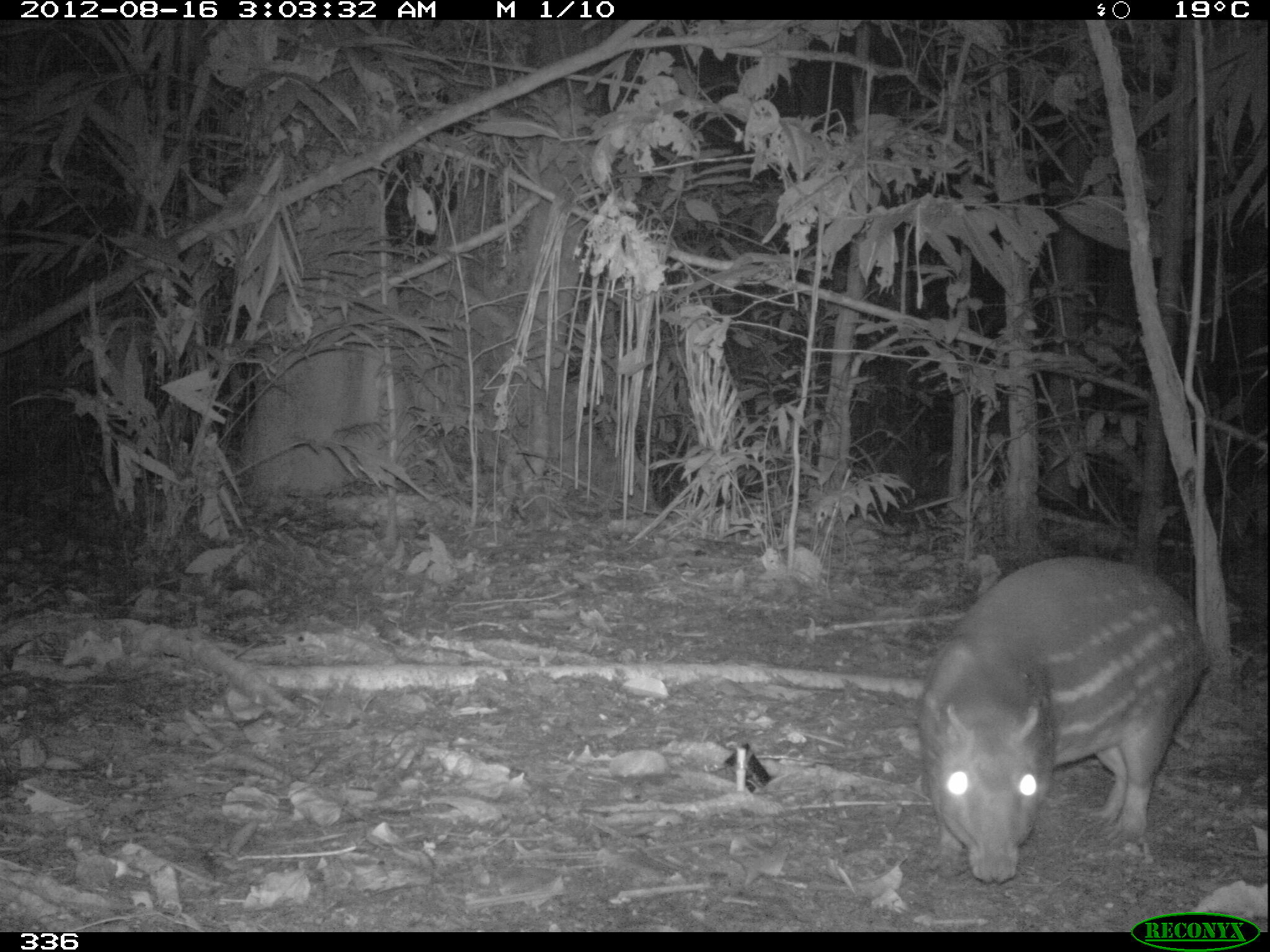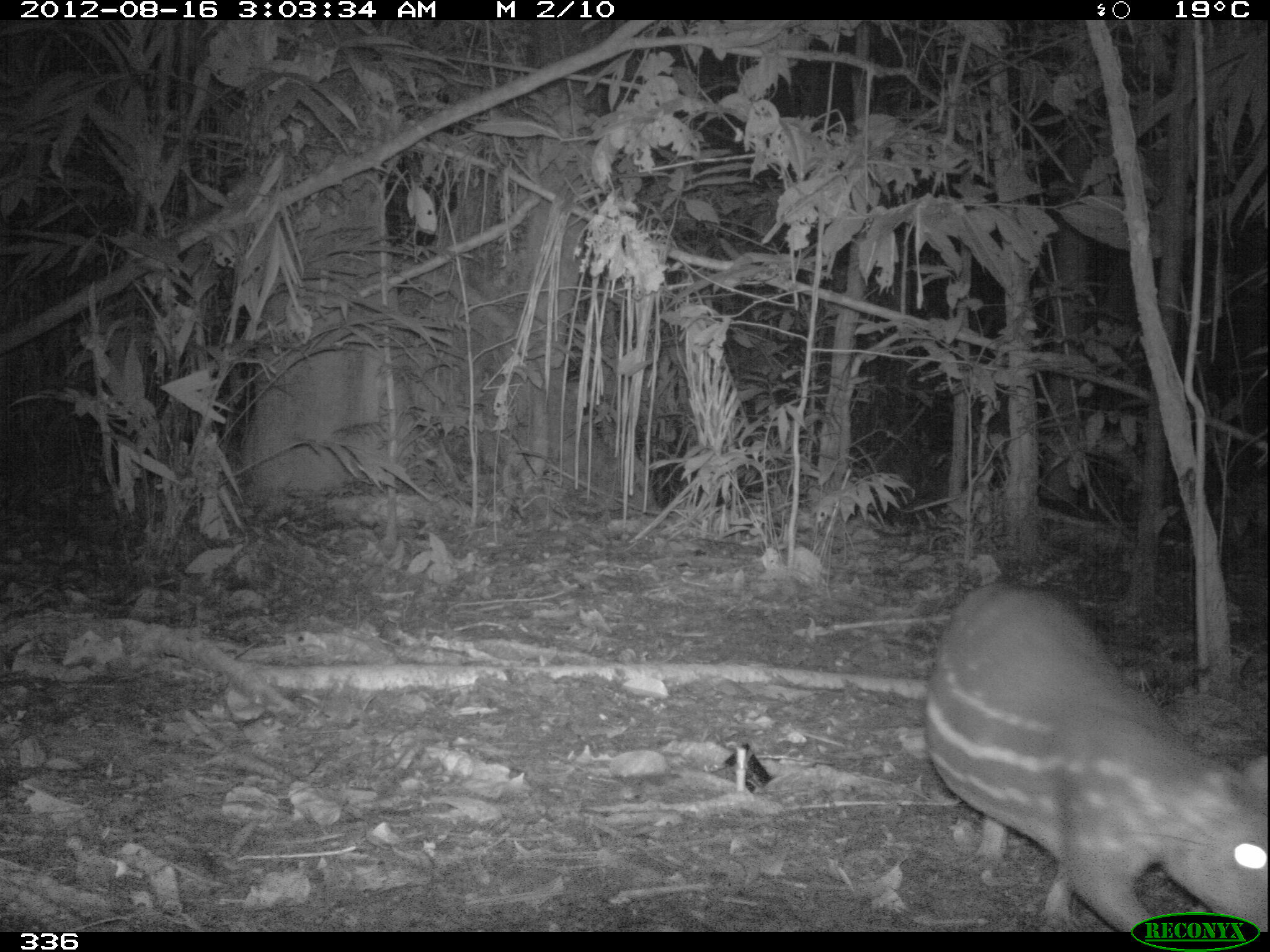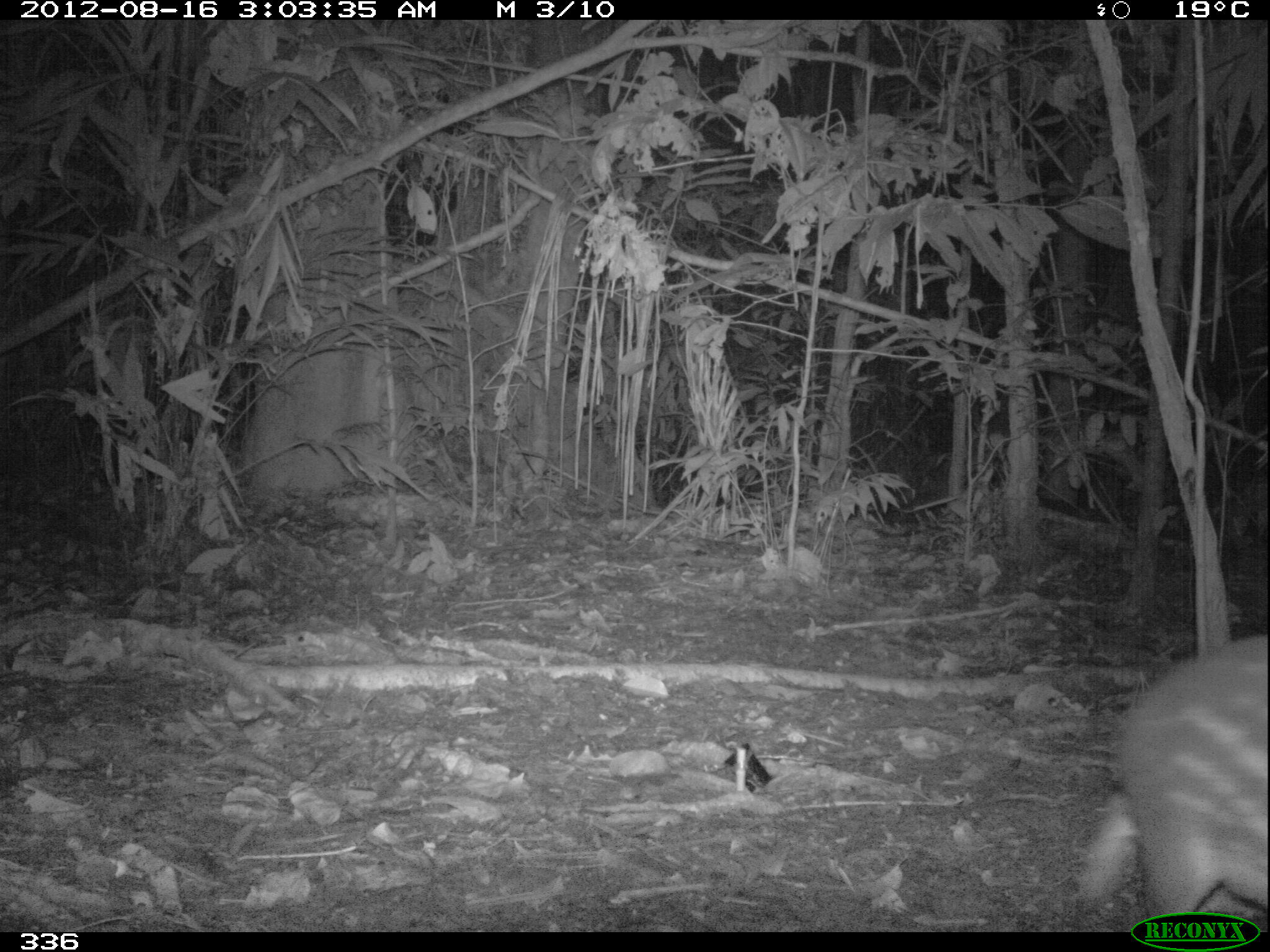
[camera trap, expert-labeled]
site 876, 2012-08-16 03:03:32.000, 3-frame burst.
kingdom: Animalia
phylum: Chordata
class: Mammalia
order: Rodentia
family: Cuniculidae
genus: Cuniculus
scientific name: Cuniculus paca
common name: spotted paca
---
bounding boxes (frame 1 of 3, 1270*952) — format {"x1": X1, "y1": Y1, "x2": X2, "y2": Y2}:
cuniculus paca: {"x1": 912, "y1": 551, "x2": 1208, "y2": 885}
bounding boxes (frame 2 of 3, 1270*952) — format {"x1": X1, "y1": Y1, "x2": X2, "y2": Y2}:
cuniculus paca: {"x1": 904, "y1": 574, "x2": 1270, "y2": 933}